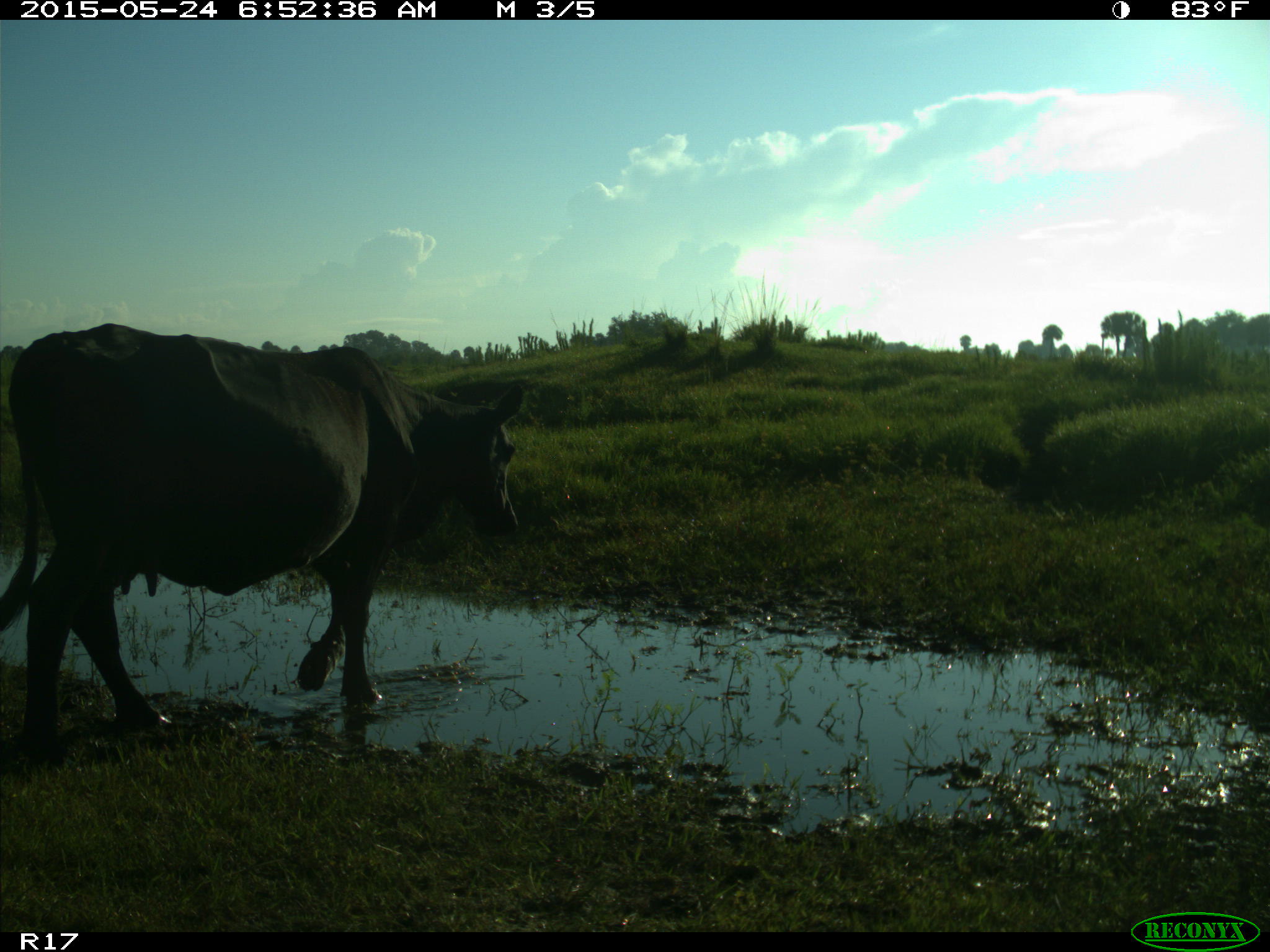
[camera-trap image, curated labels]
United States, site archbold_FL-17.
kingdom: Animalia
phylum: Chordata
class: Mammalia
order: Artiodactyla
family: Bovidae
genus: Bos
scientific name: Bos taurus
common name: domestic cow